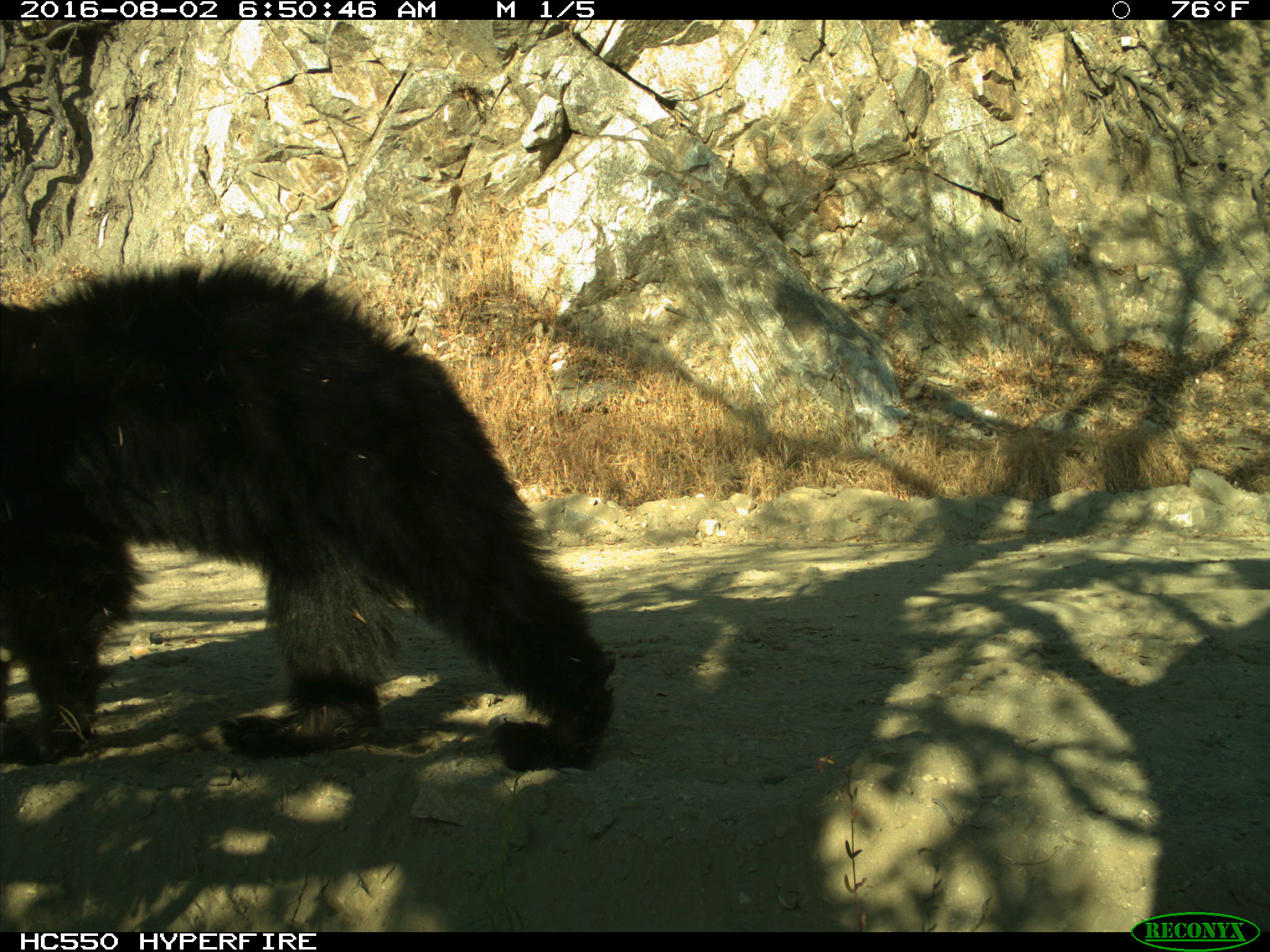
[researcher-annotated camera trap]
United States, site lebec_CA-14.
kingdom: Animalia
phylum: Chordata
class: Mammalia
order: Carnivora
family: Ursidae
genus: Ursus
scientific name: Ursus americanus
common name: american black bear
Ursus americanus (american black bear).